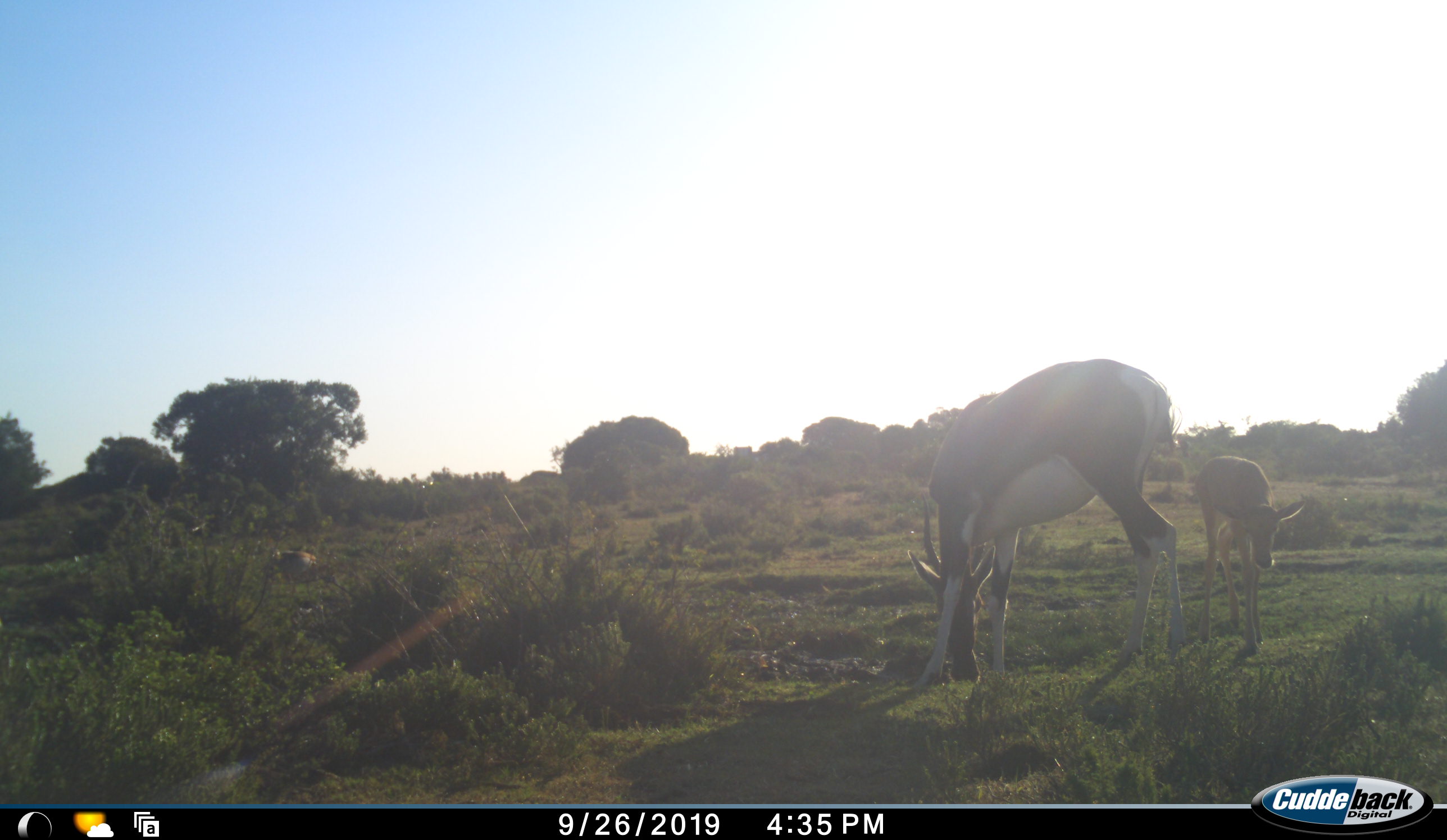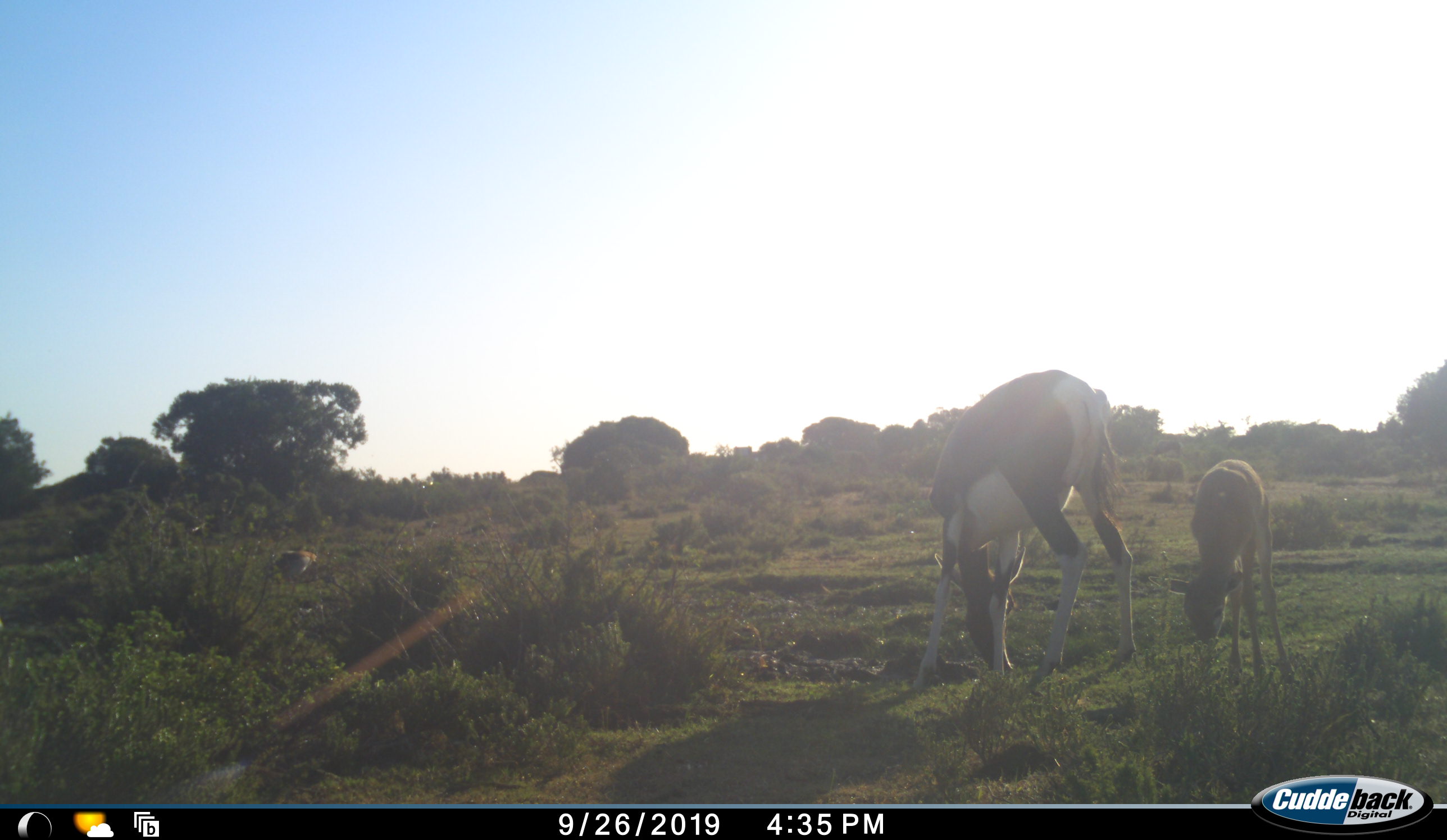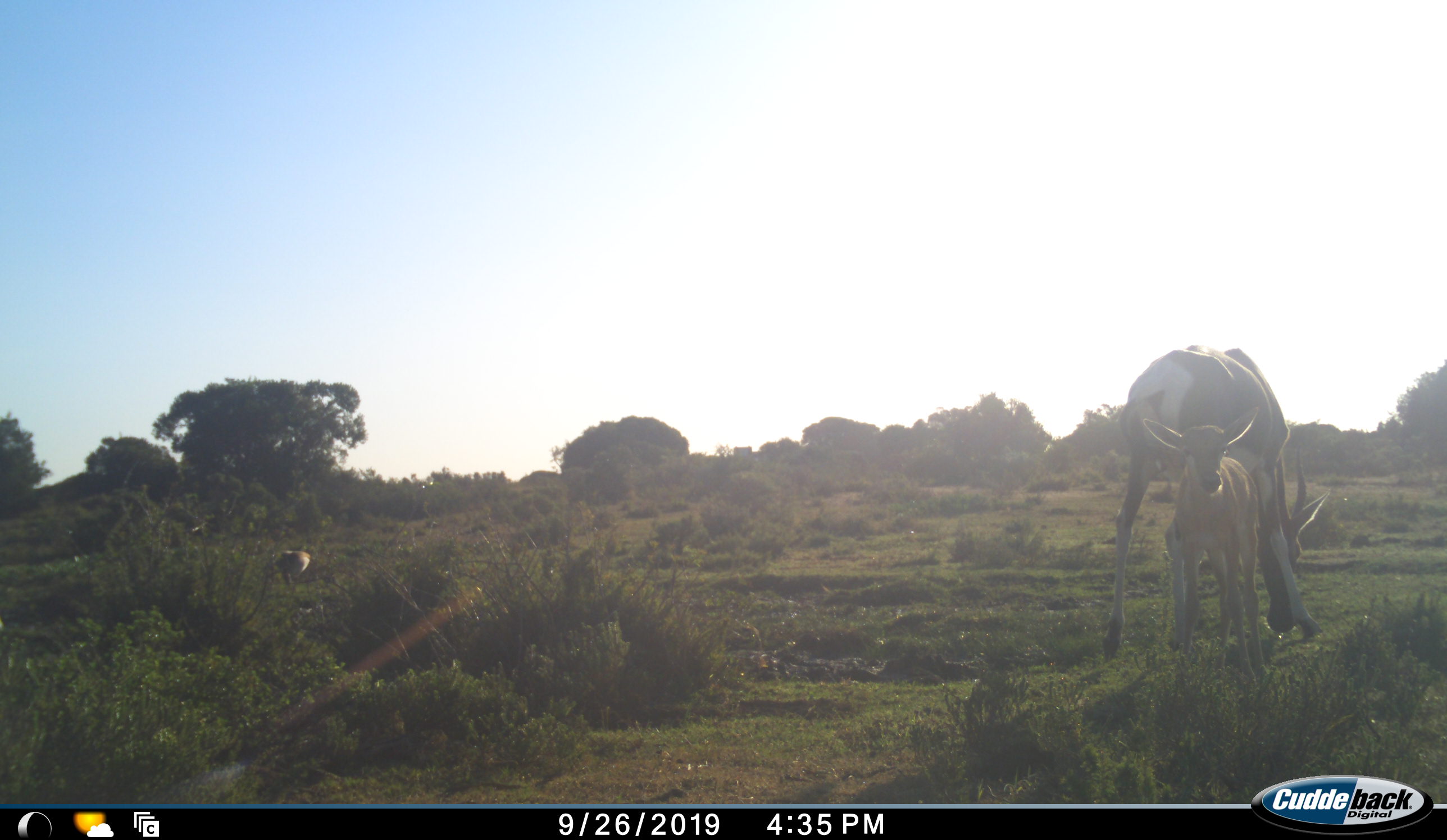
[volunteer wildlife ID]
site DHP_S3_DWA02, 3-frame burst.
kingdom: Animalia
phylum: Chordata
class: Mammalia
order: Artiodactyla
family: Bovidae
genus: Damaliscus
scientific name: Damaliscus pygargus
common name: bontebok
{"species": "bontebok (Damaliscus pygargus)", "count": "2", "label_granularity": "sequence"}